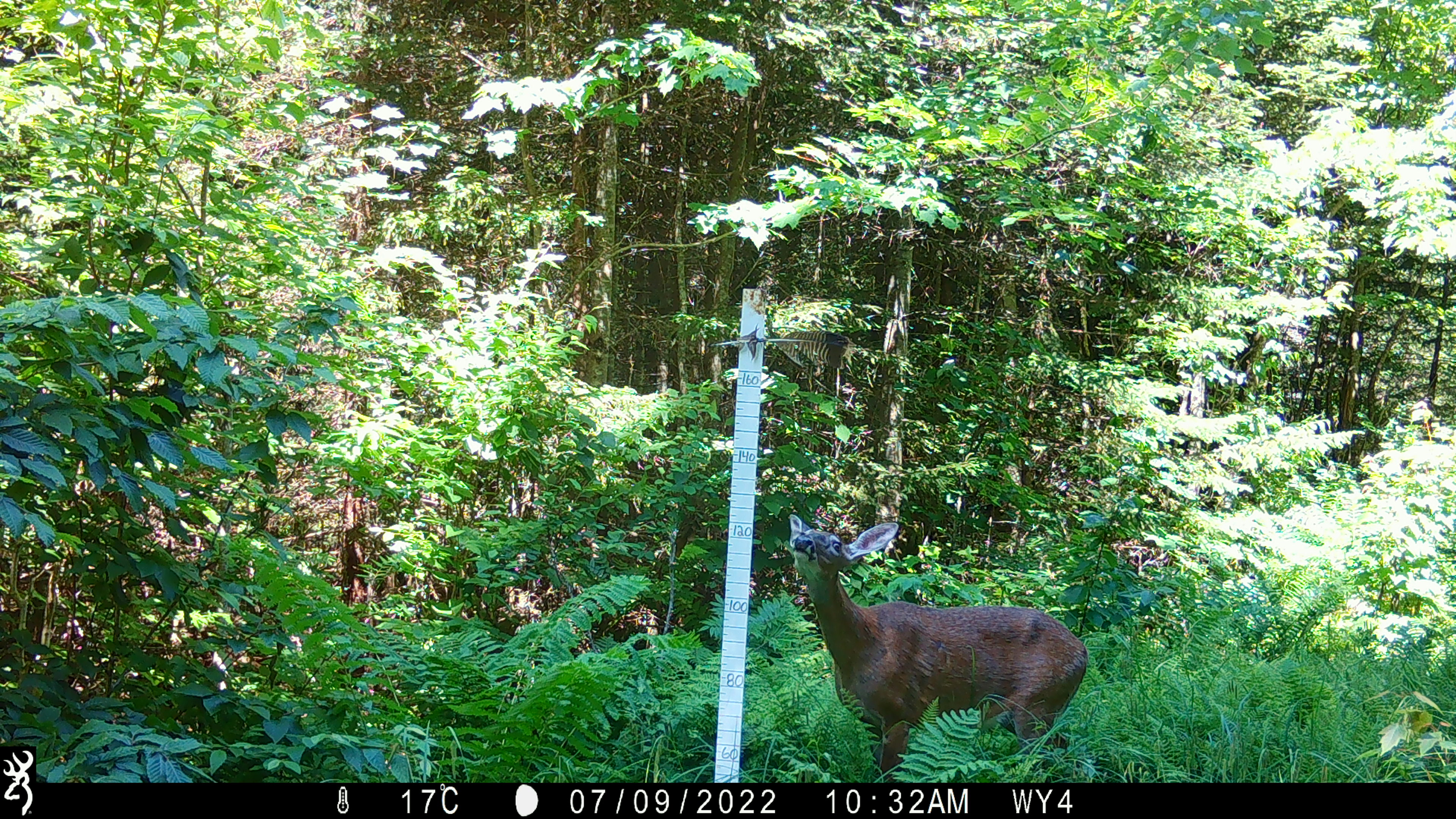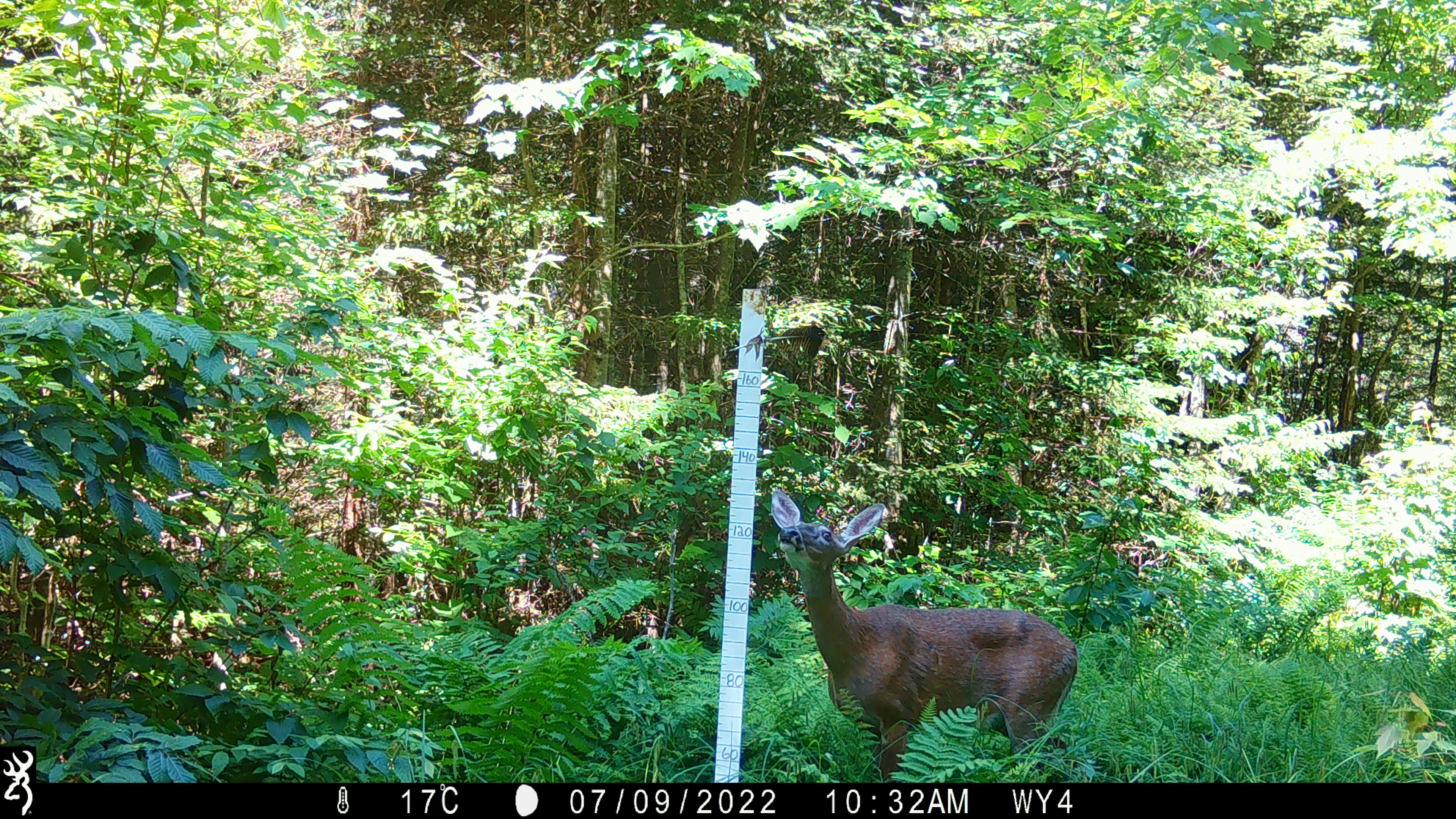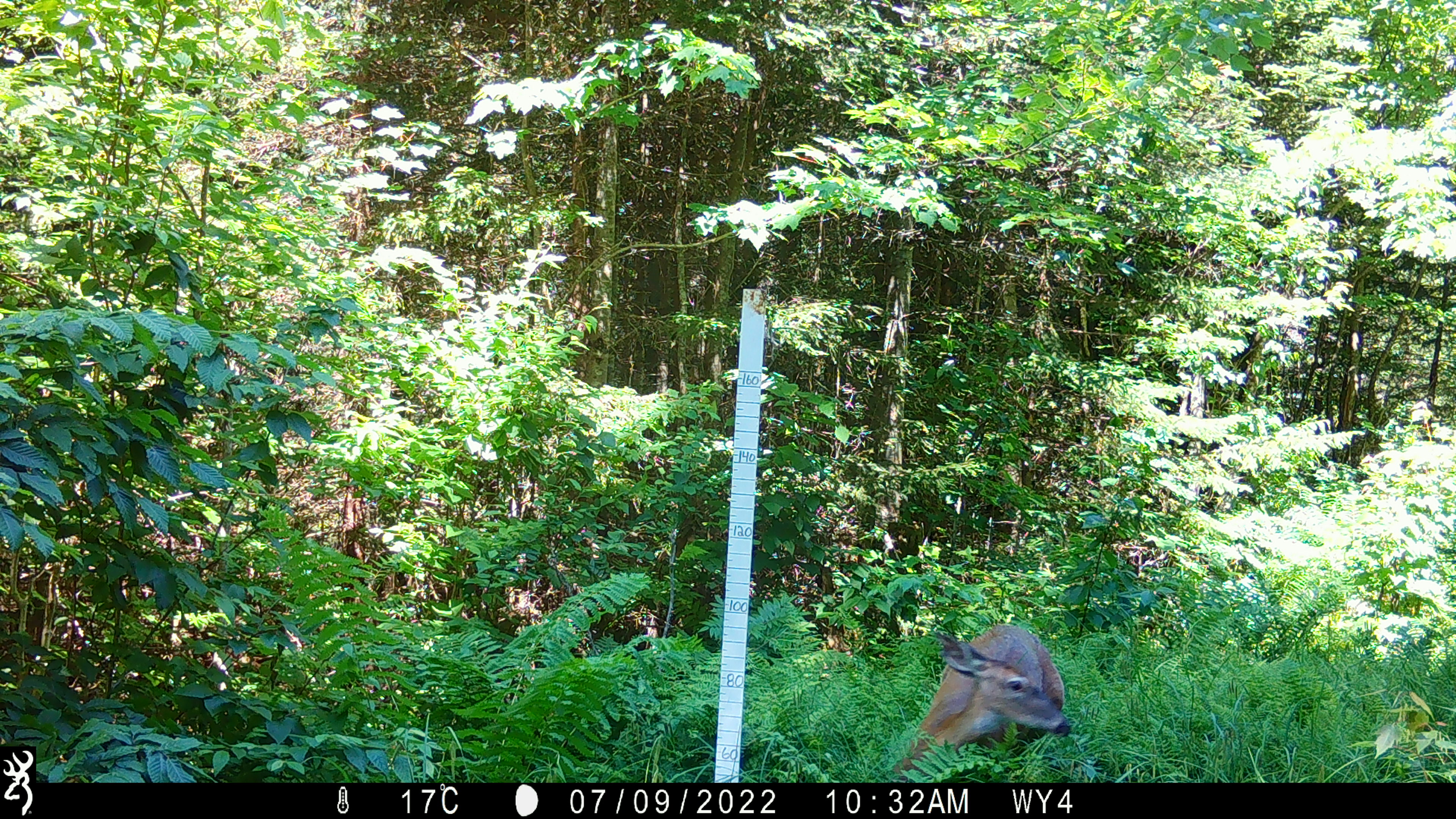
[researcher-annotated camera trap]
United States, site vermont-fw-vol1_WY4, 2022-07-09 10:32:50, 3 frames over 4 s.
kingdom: Animalia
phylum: Chordata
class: Mammalia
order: Artiodactyla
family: Cervidae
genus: Odocoileus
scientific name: Odocoileus virginianus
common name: white-tailed deer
White-tailed deer (Odocoileus virginianus).